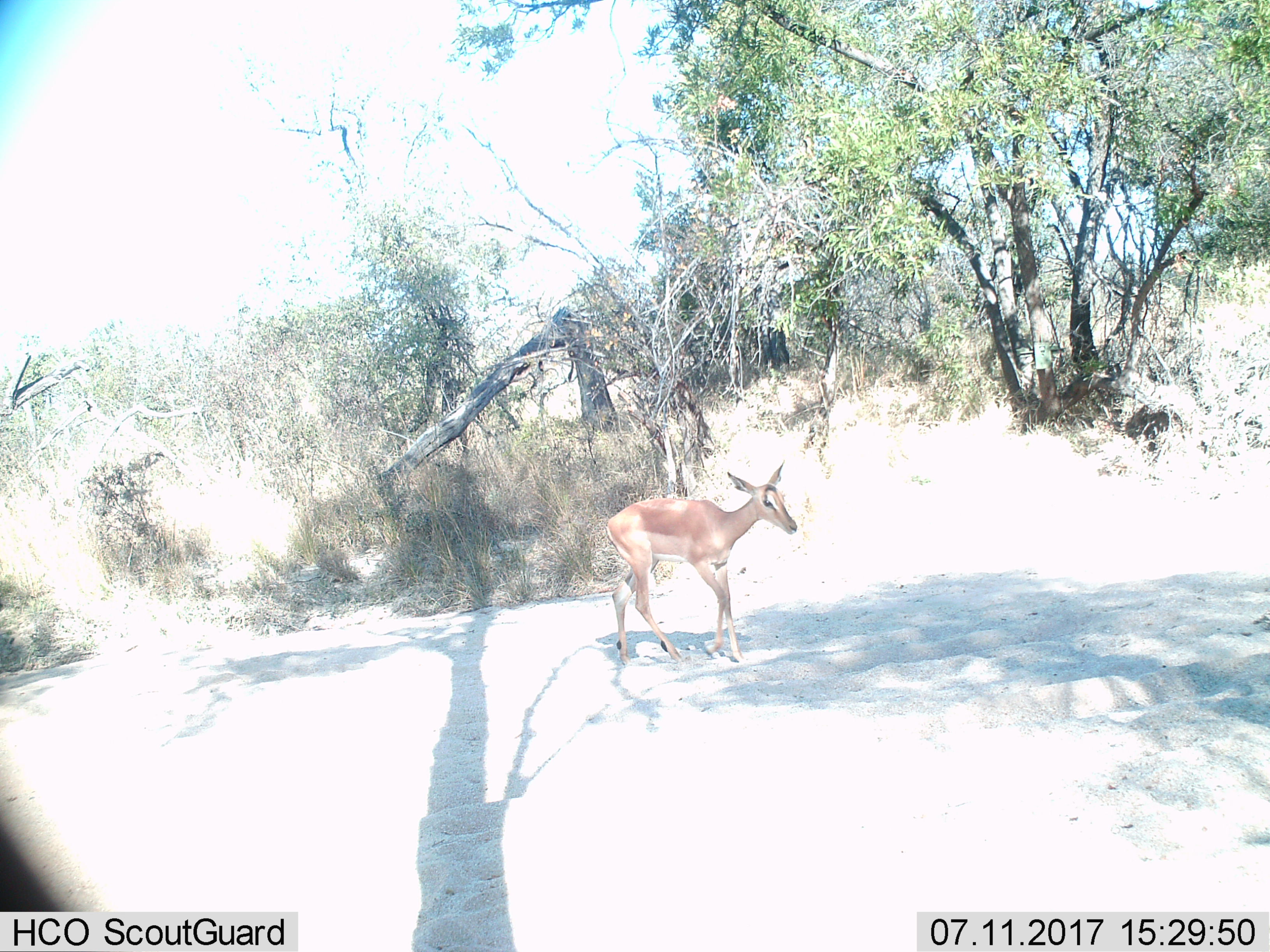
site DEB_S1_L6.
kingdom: Animalia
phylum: Chordata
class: Mammalia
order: Artiodactyla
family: Bovidae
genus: Aepyceros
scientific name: Aepyceros melampus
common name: impala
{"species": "impala (Aepyceros melampus)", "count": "1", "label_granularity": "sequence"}